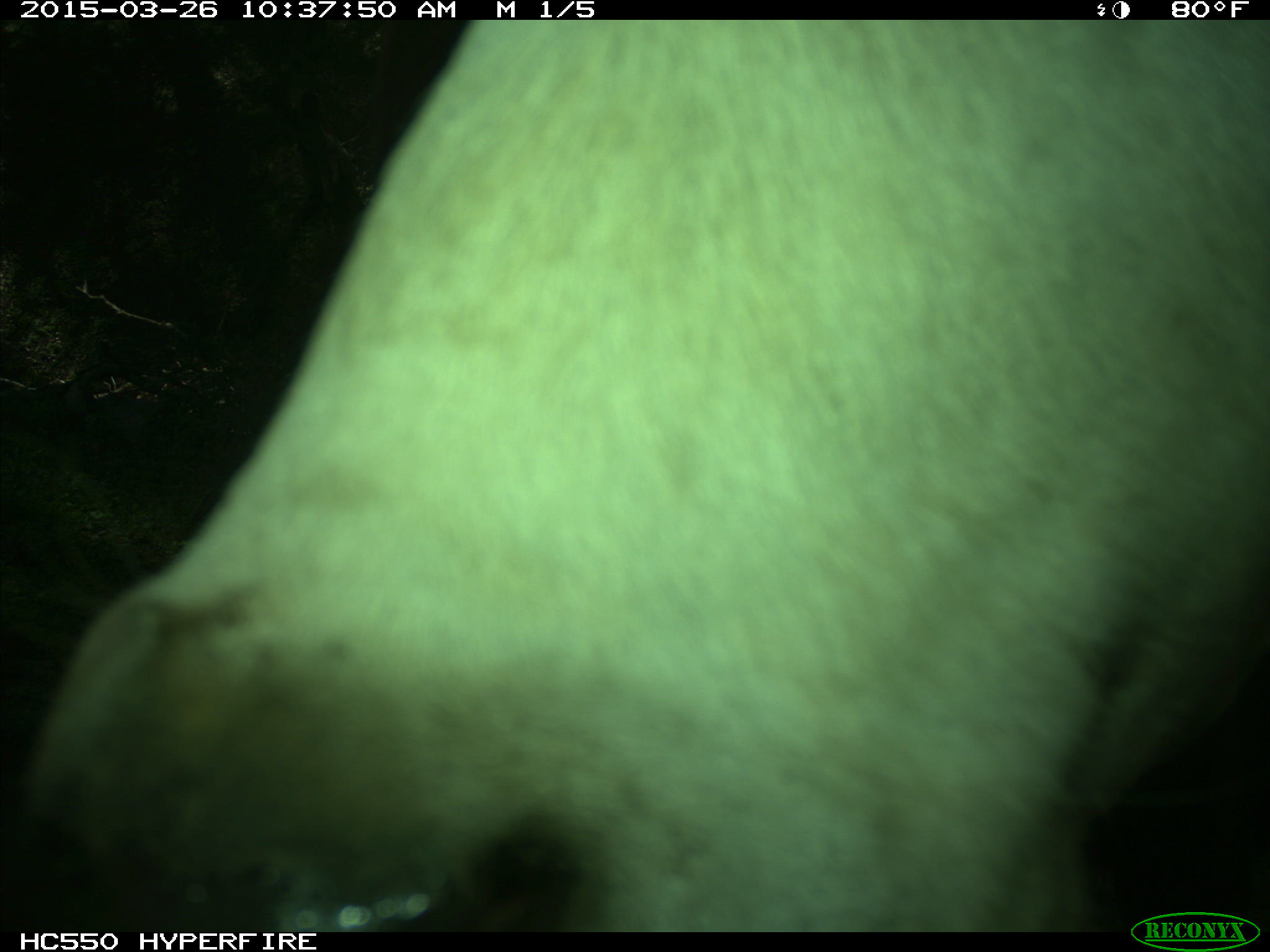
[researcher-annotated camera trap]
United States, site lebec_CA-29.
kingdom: Animalia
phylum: Chordata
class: Mammalia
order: Artiodactyla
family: Bovidae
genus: Bos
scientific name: Bos taurus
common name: domestic cow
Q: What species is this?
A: Bos taurus (domestic cow).